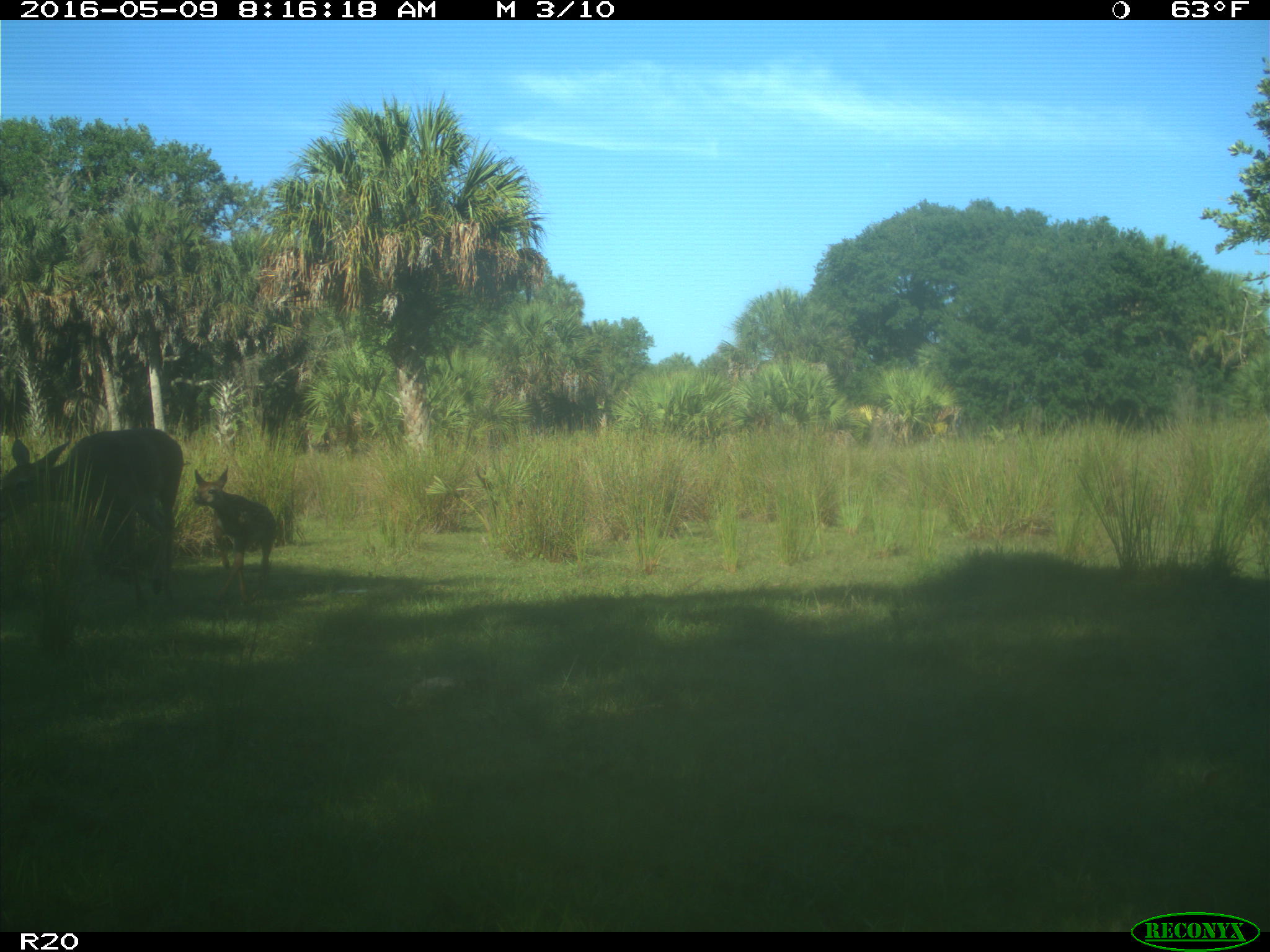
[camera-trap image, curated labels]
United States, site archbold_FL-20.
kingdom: Animalia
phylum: Chordata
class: Mammalia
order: Artiodactyla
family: Cervidae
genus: Odocoileus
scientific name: Odocoileus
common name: deer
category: unidentified deer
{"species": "unidentified deer (deer) (Odocoileus)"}